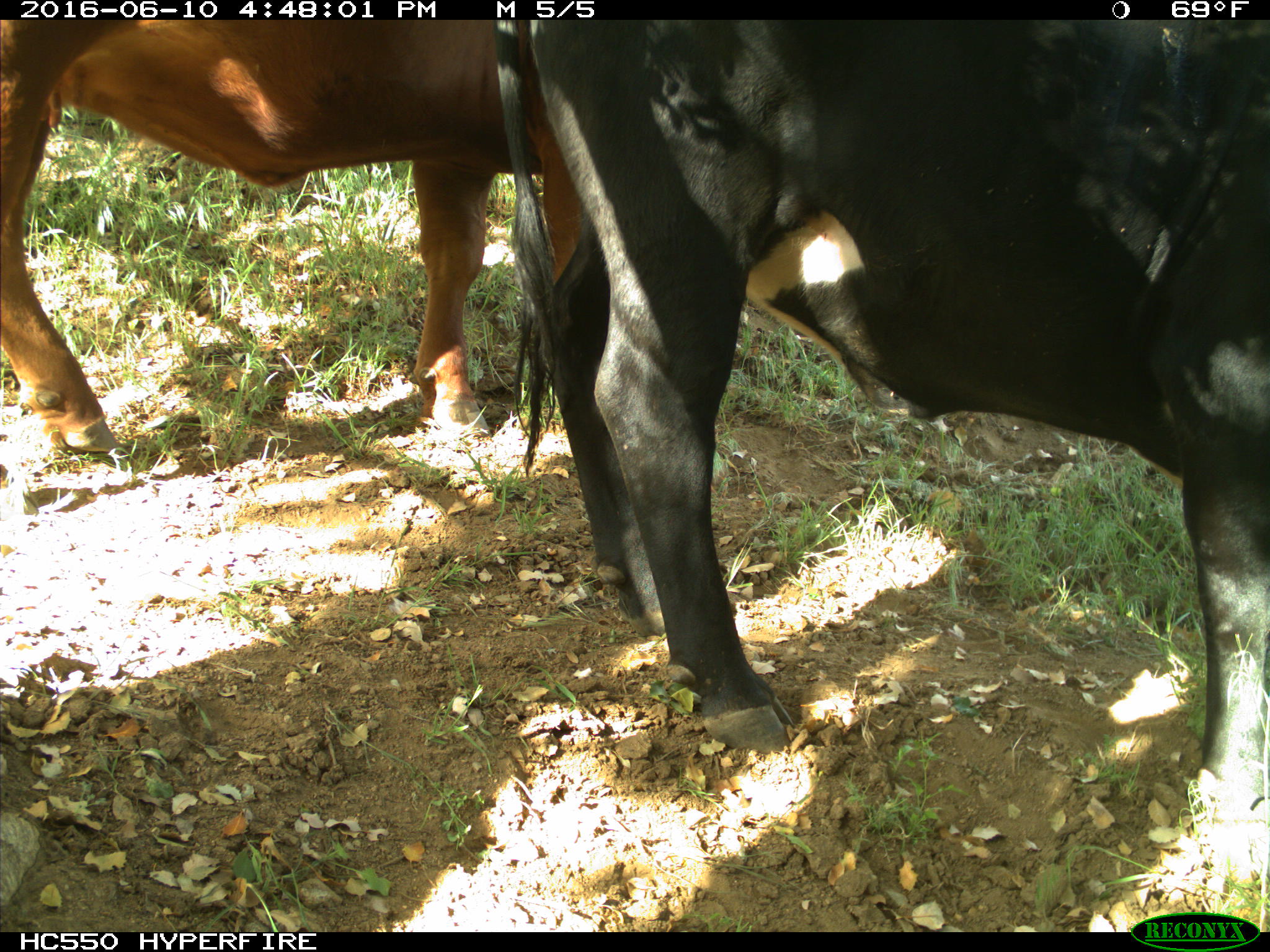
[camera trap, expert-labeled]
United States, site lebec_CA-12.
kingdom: Animalia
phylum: Chordata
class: Mammalia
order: Artiodactyla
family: Bovidae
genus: Bos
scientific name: Bos taurus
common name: domestic cow